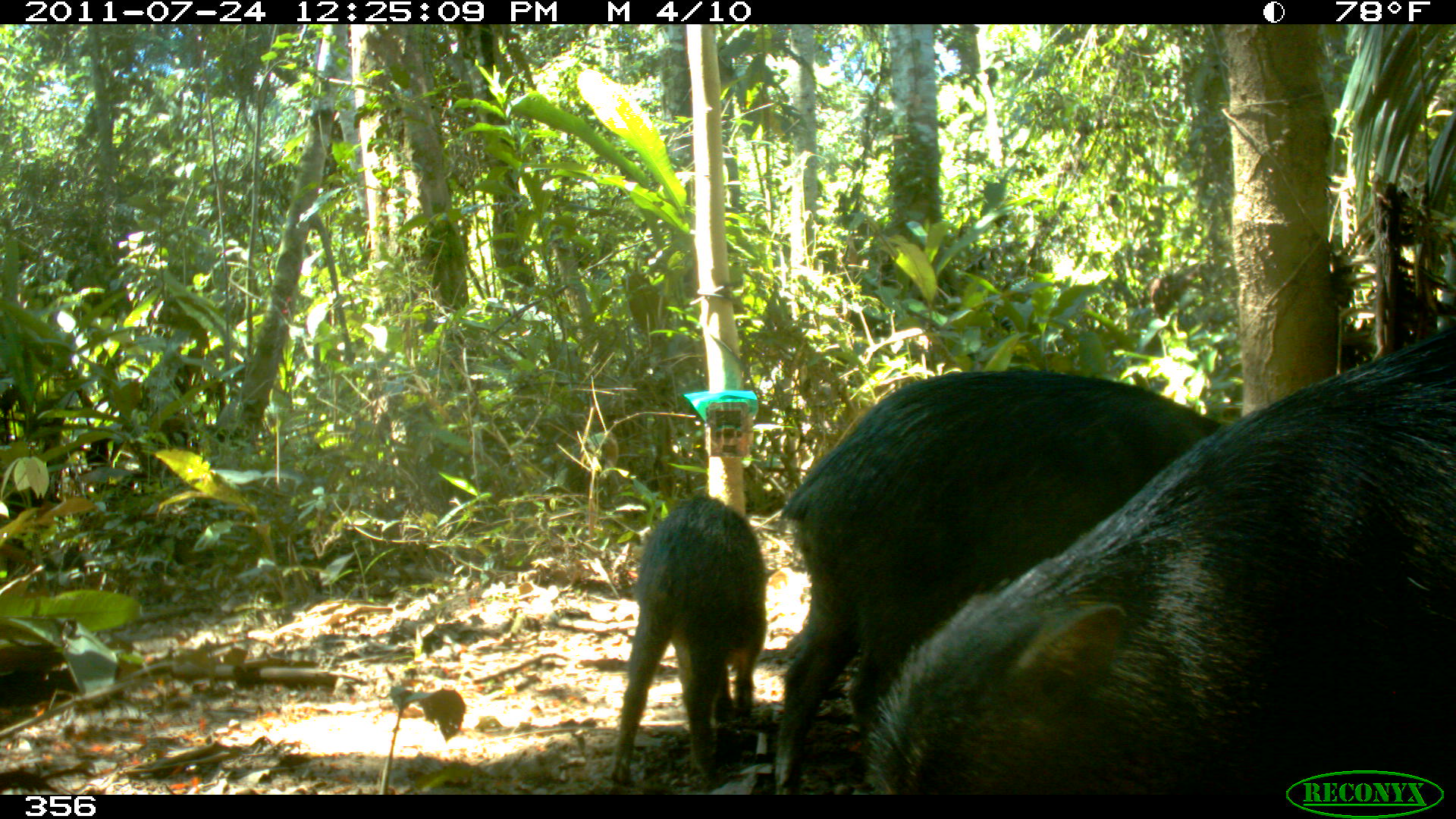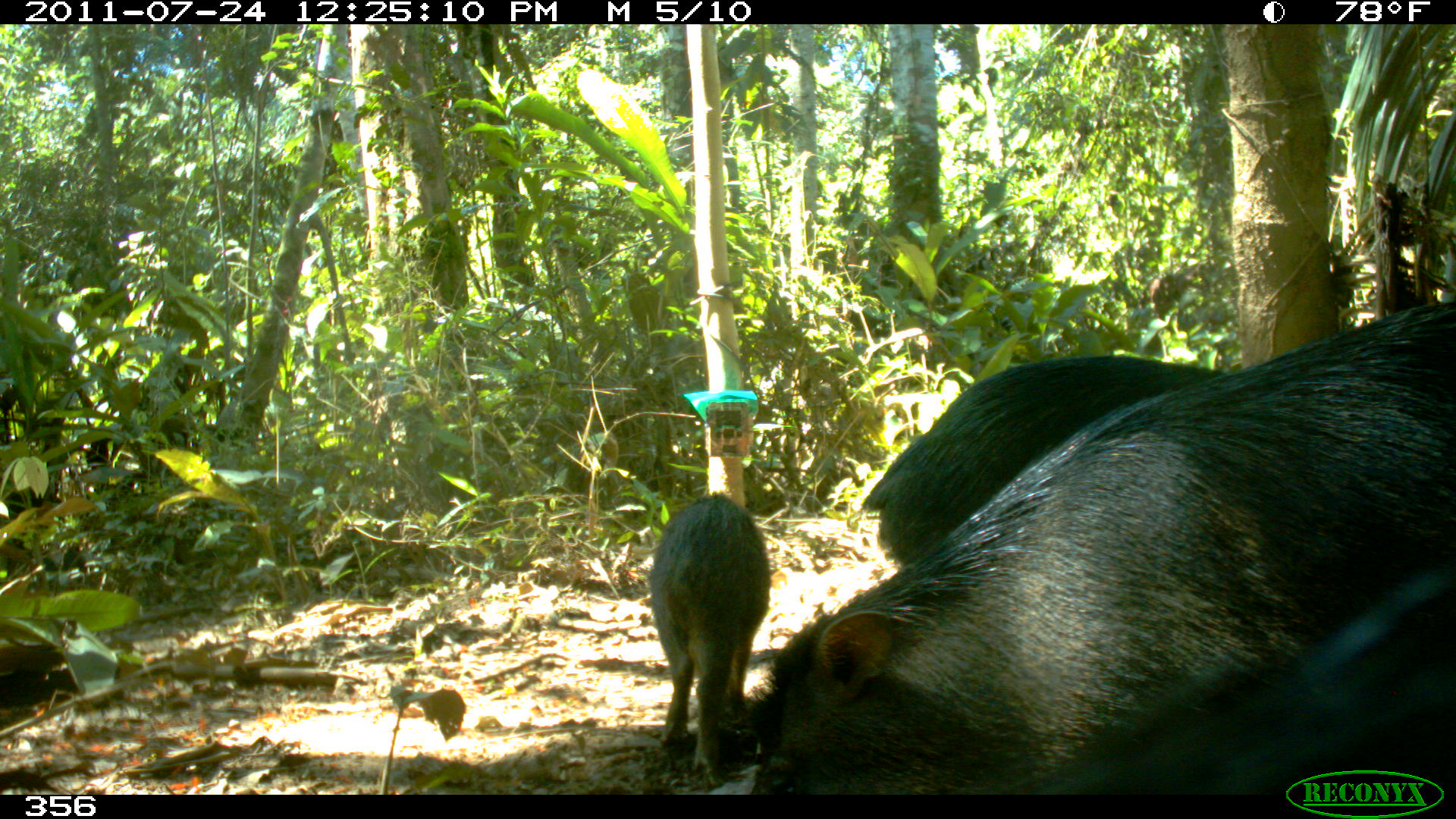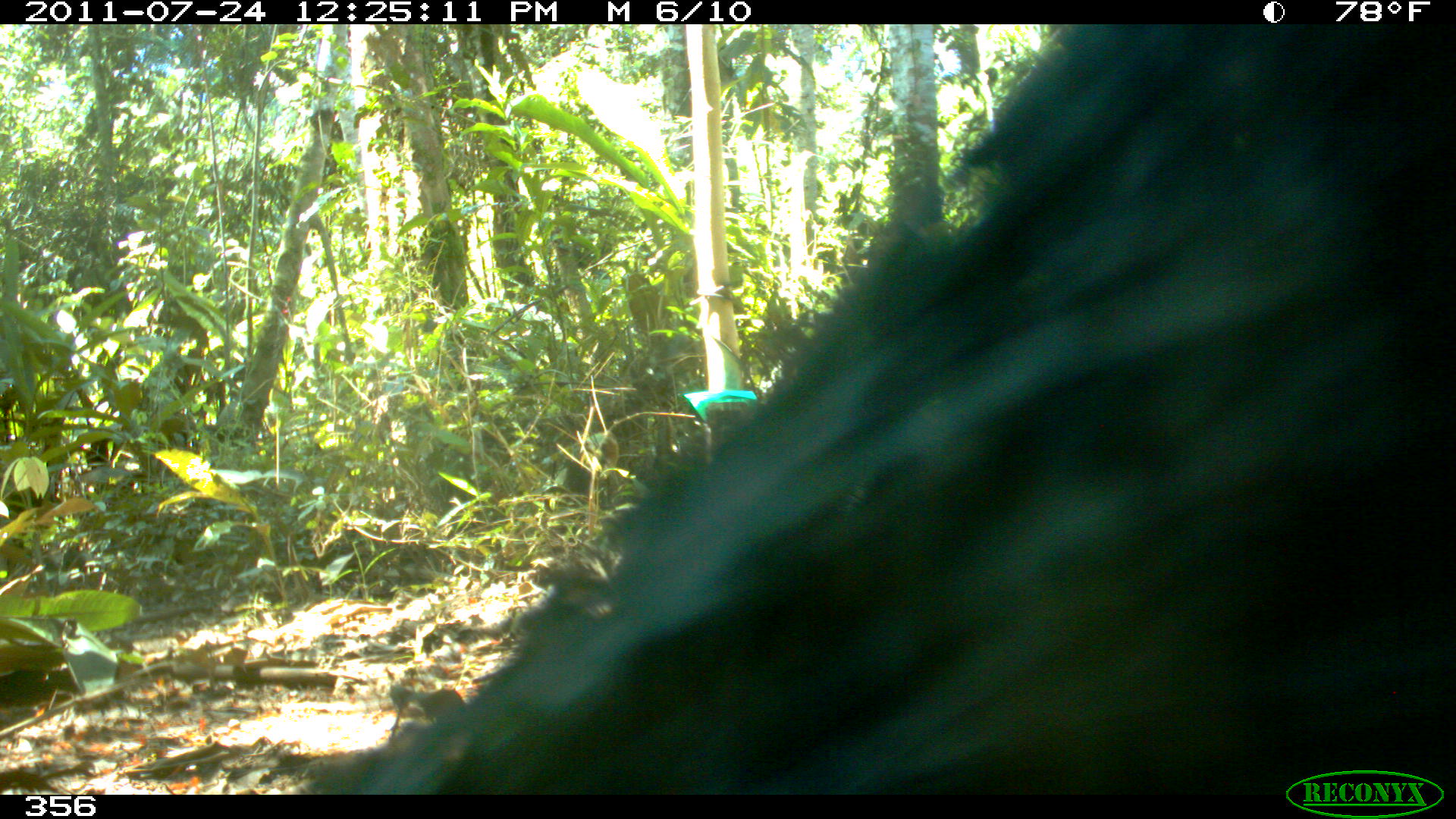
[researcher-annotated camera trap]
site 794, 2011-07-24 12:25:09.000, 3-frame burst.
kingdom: Animalia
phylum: Chordata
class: Mammalia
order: Artiodactyla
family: Tayassuidae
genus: Tayassu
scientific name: Tayassu pecari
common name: white-lipped peccary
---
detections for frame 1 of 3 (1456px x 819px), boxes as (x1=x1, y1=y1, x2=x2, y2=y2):
tayassu pecari: (x1=867, y1=323, x2=1456, y2=794); (x1=774, y1=367, x2=1224, y2=794); (x1=608, y1=493, x2=766, y2=781)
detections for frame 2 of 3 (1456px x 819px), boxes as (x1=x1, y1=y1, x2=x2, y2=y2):
tayassu pecari: (x1=746, y1=299, x2=1456, y2=792); (x1=1014, y1=567, x2=1456, y2=792); (x1=862, y1=356, x2=1230, y2=565); (x1=649, y1=493, x2=766, y2=775)